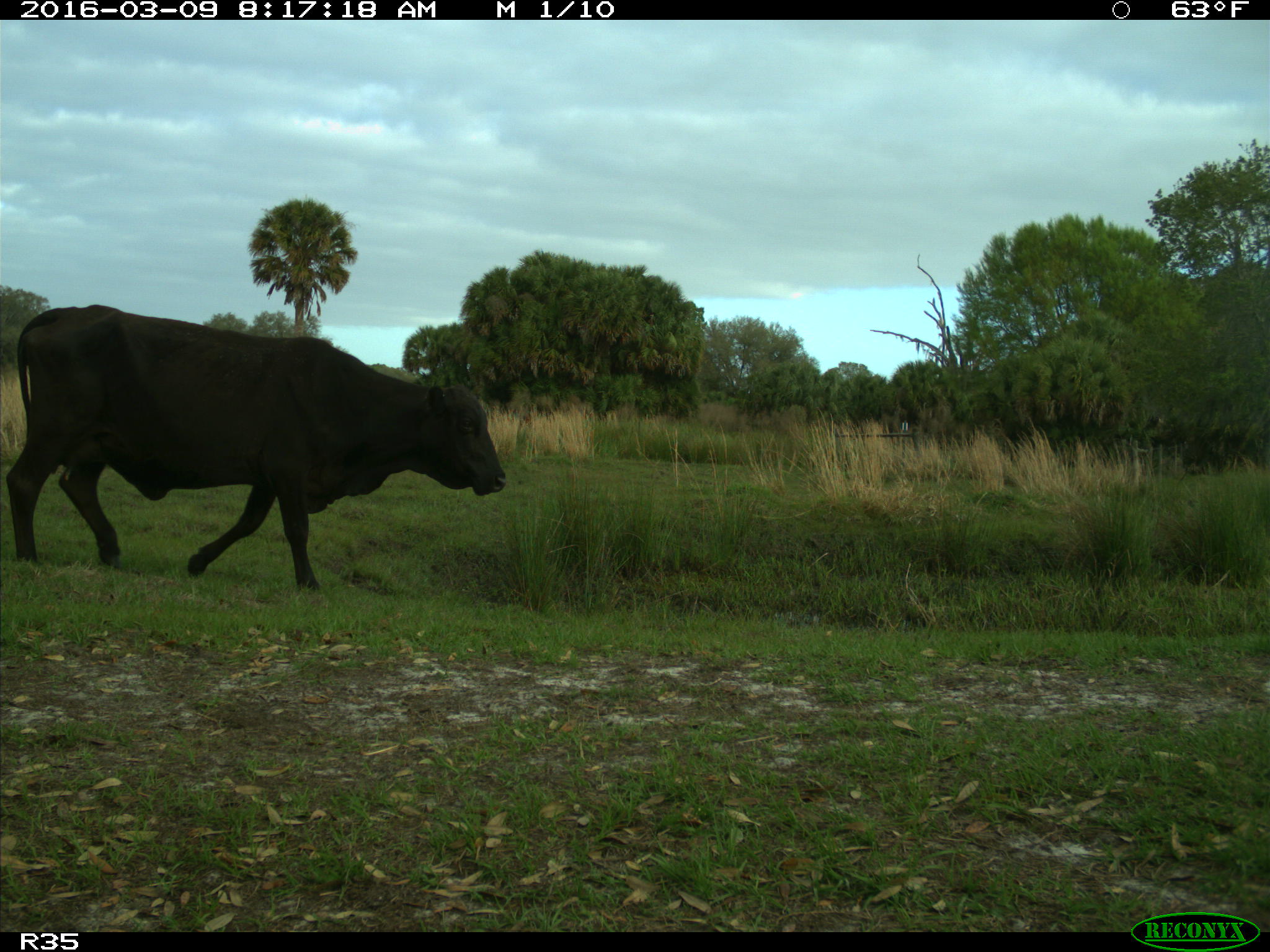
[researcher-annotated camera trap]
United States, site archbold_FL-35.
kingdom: Animalia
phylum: Chordata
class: Mammalia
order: Artiodactyla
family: Bovidae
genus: Bos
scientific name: Bos taurus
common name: domestic cow